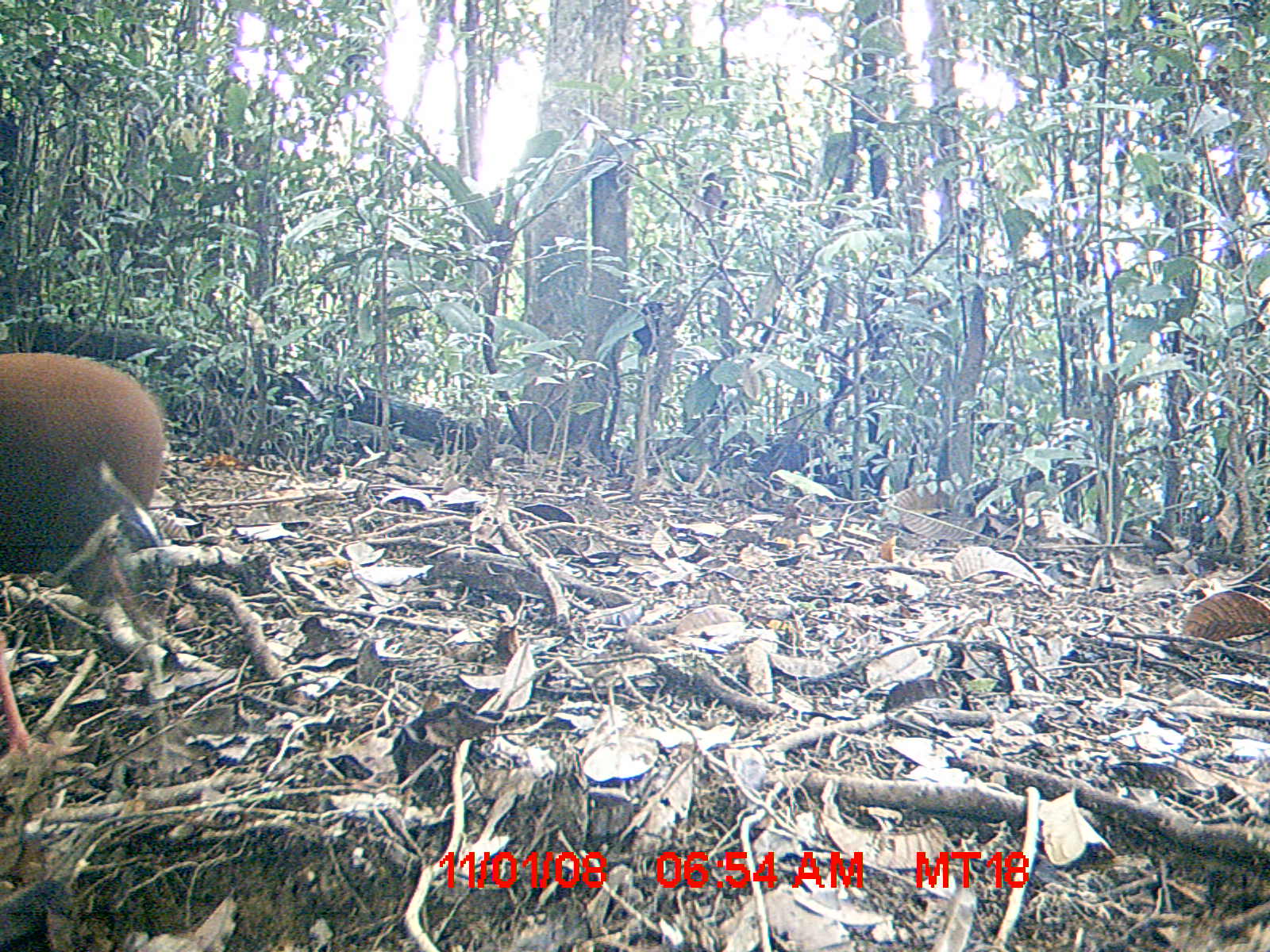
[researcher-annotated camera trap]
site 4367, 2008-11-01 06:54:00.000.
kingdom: Animalia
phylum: Chordata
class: Aves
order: Pelecaniformes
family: Threskiornithidae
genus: Lophotibis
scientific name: Lophotibis cristata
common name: madagascan ibis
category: lophotibis cristataa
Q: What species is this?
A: Lophotibis cristataa (madagascan ibis) (Lophotibis cristata).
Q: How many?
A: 1.